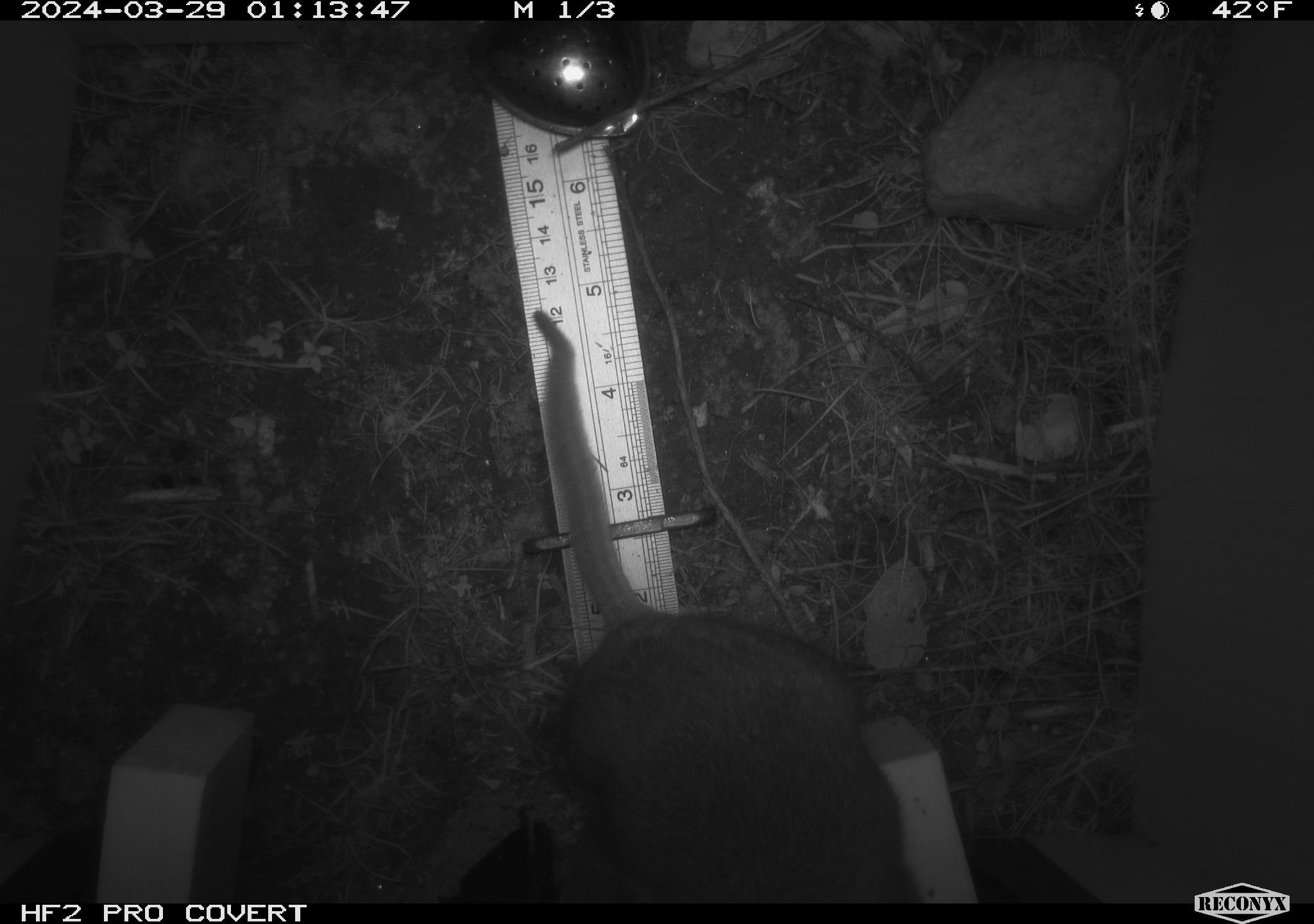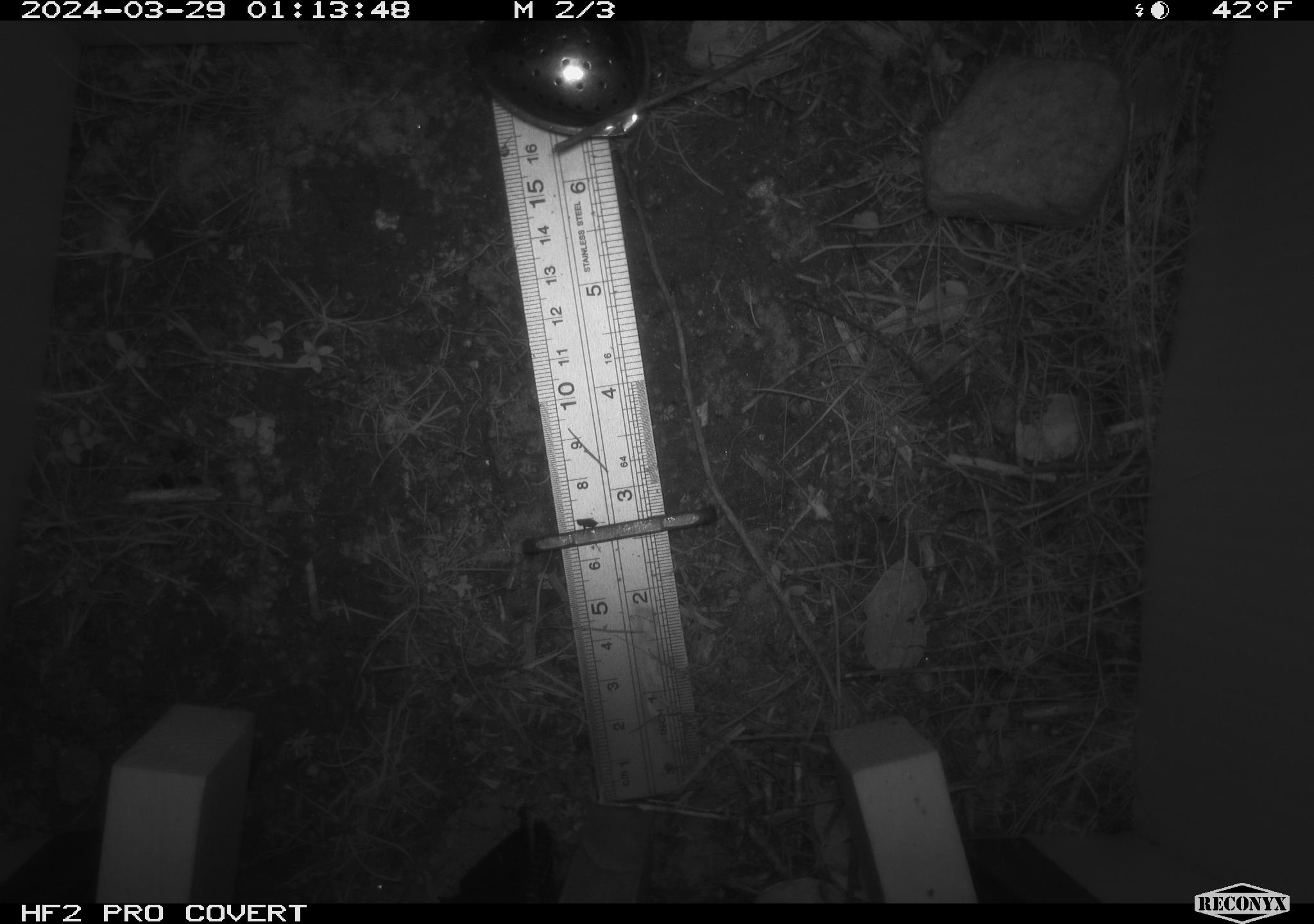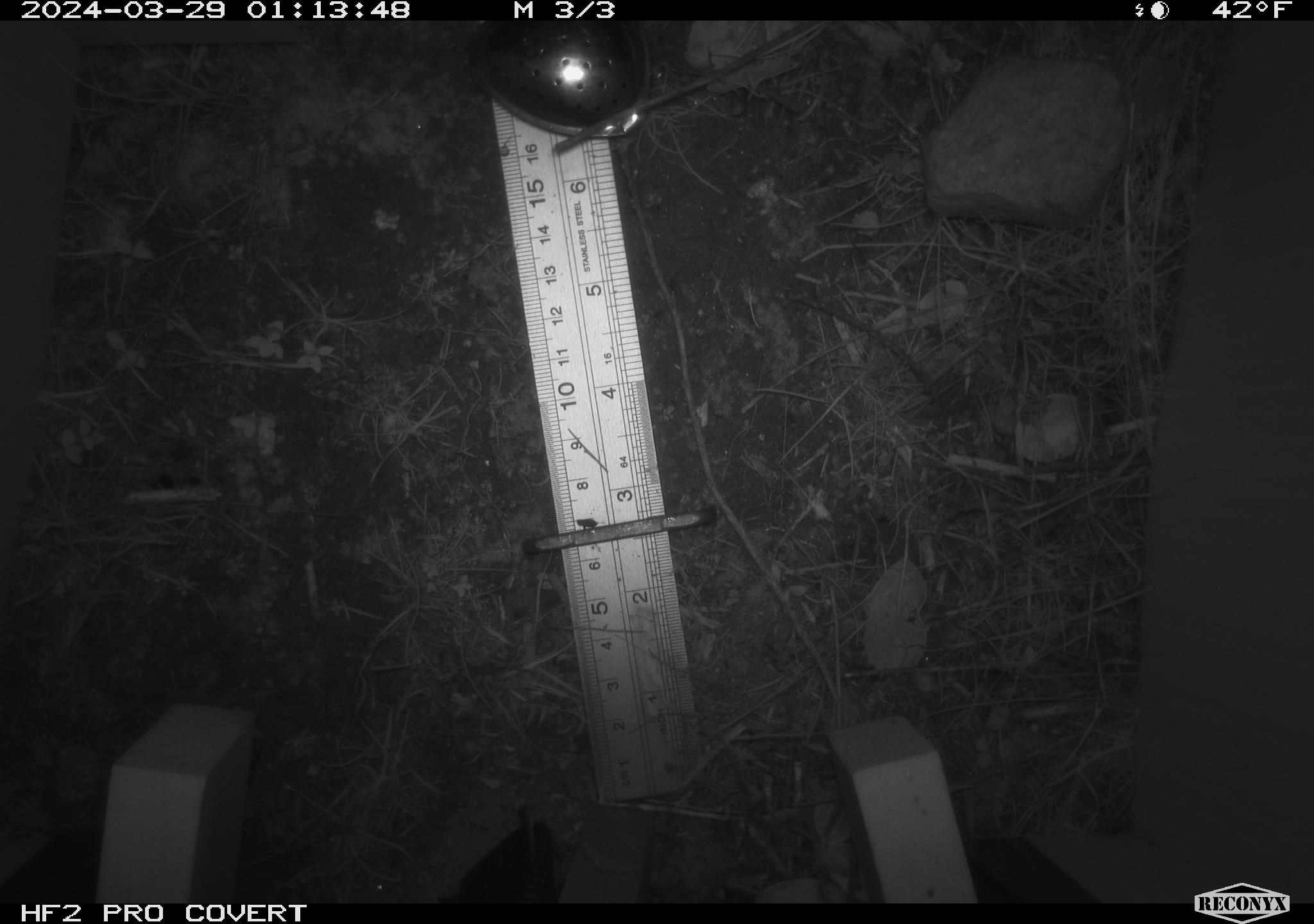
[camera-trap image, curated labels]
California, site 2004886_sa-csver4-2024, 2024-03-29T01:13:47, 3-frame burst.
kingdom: Animalia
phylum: Chordata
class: Mammalia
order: Rodentia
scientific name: Rodentia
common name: woodrat or rat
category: woodrat or rat species